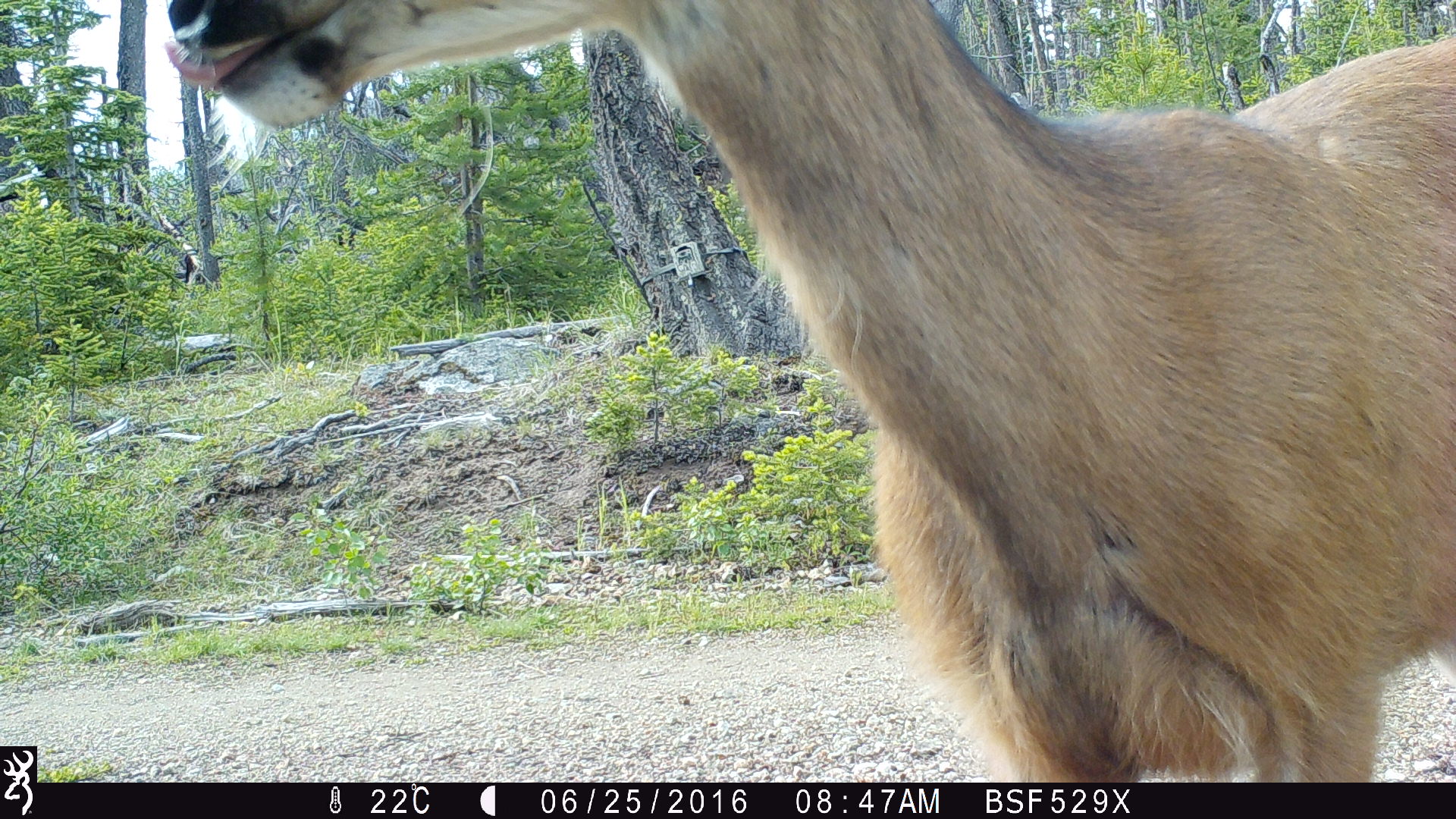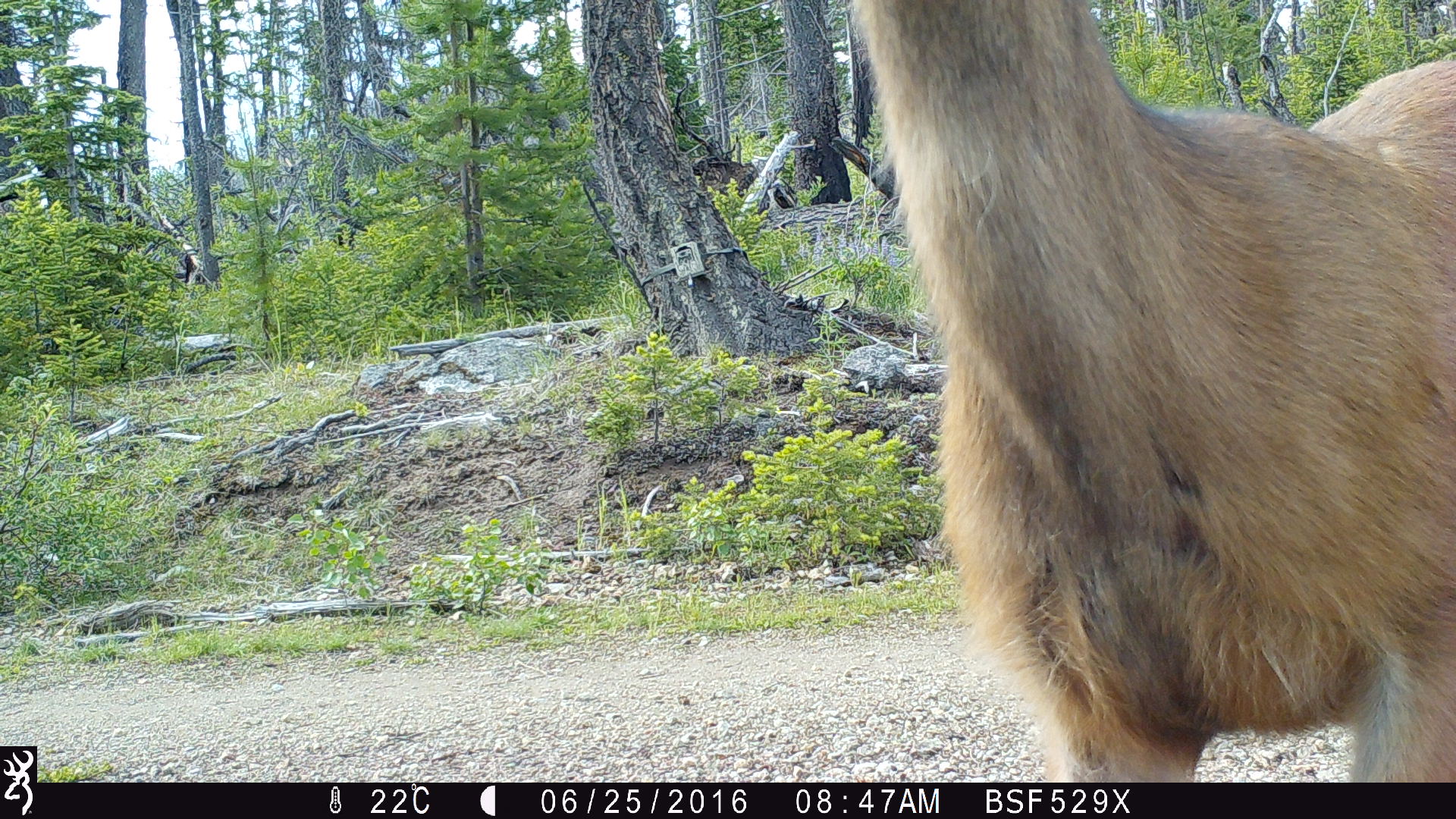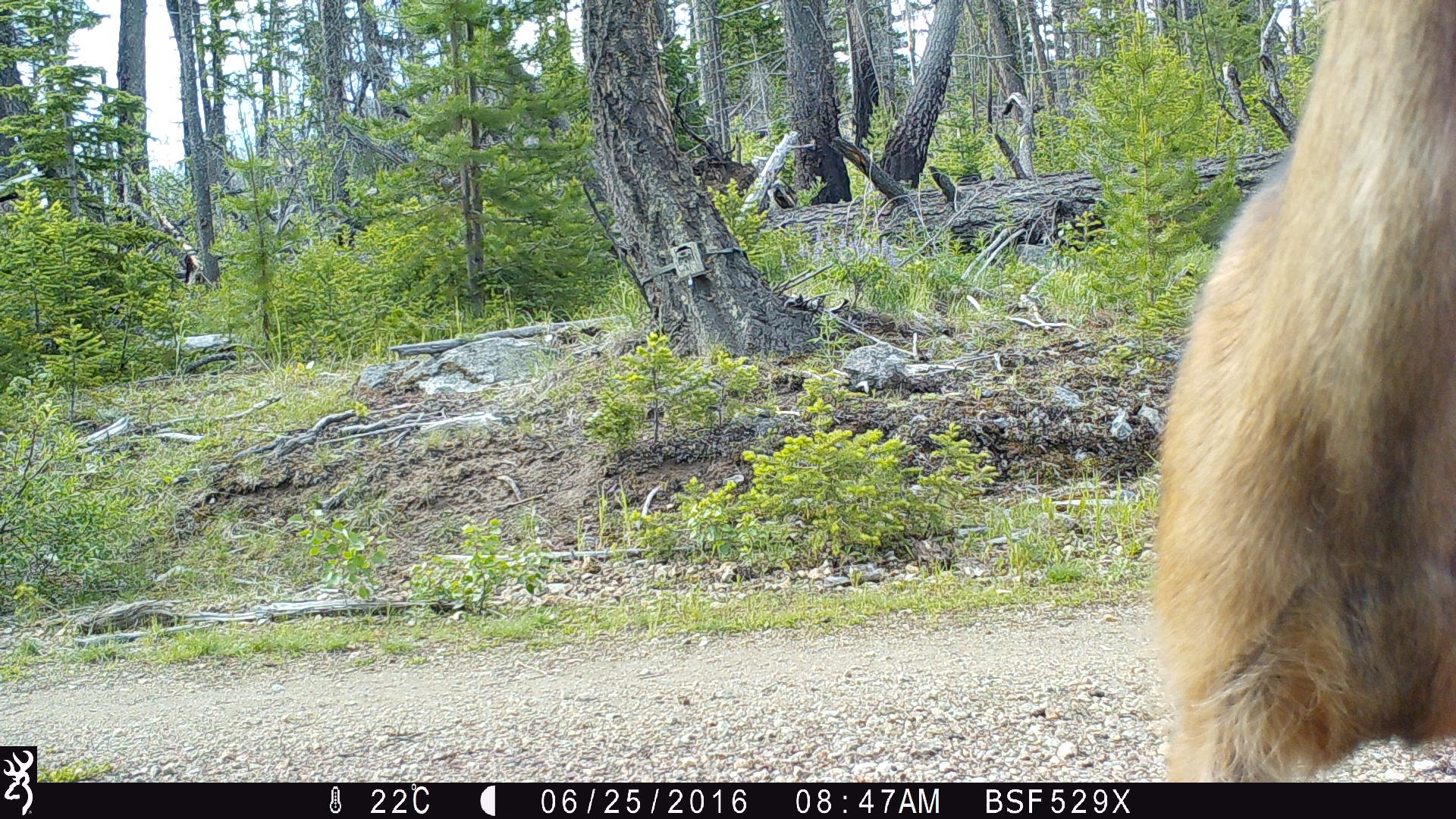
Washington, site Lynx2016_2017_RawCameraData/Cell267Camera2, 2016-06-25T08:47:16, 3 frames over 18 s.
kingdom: Animalia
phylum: Chordata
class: Mammalia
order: Artiodactyla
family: Cervidae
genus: Odocoileus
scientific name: Odocoileus hemionus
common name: mule deer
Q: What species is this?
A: Odocoileus hemionus (mule deer).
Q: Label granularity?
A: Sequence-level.